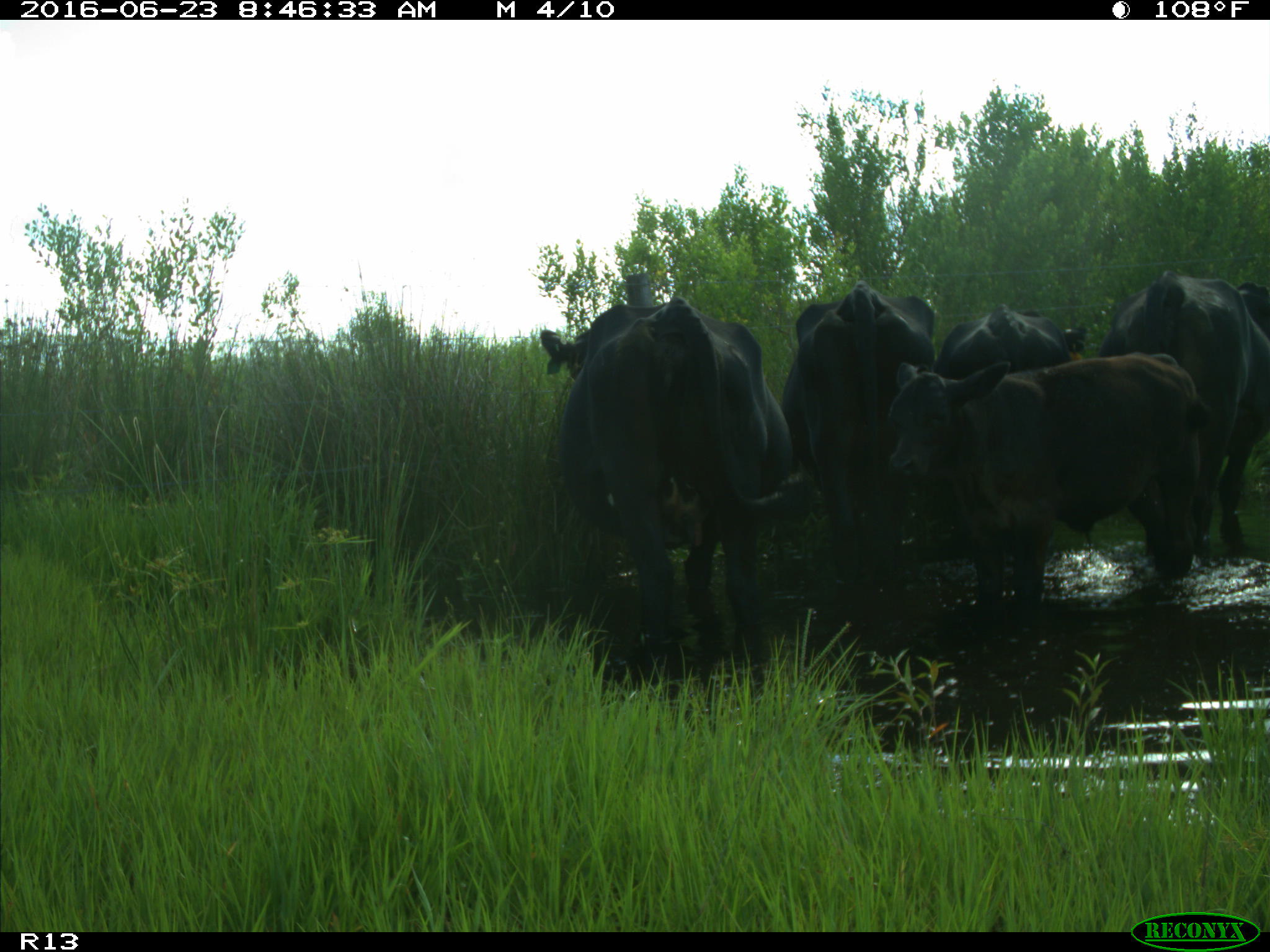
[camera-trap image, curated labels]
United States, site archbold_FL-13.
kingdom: Animalia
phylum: Chordata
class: Mammalia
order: Artiodactyla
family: Bovidae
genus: Bos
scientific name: Bos taurus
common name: domestic cow